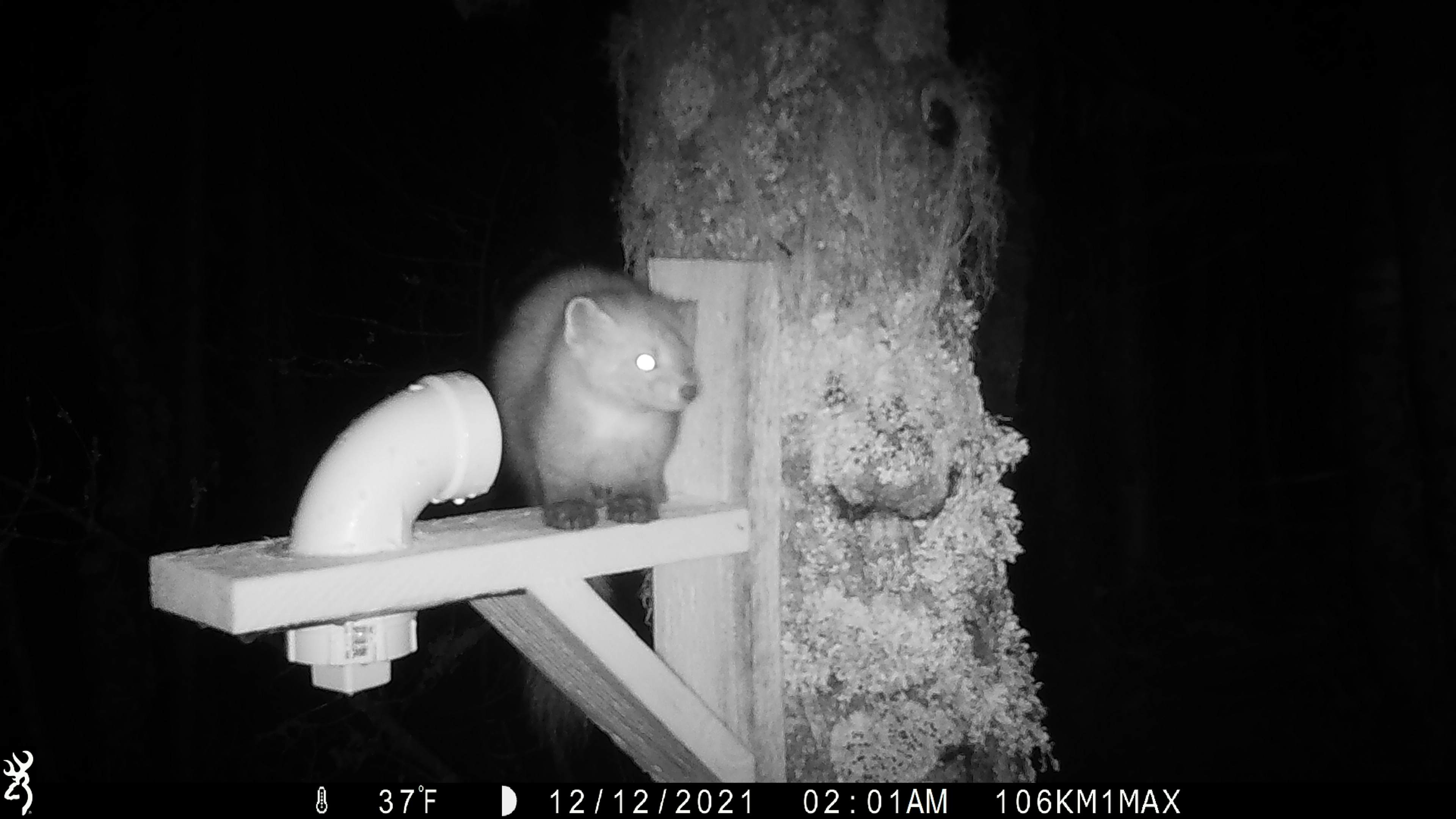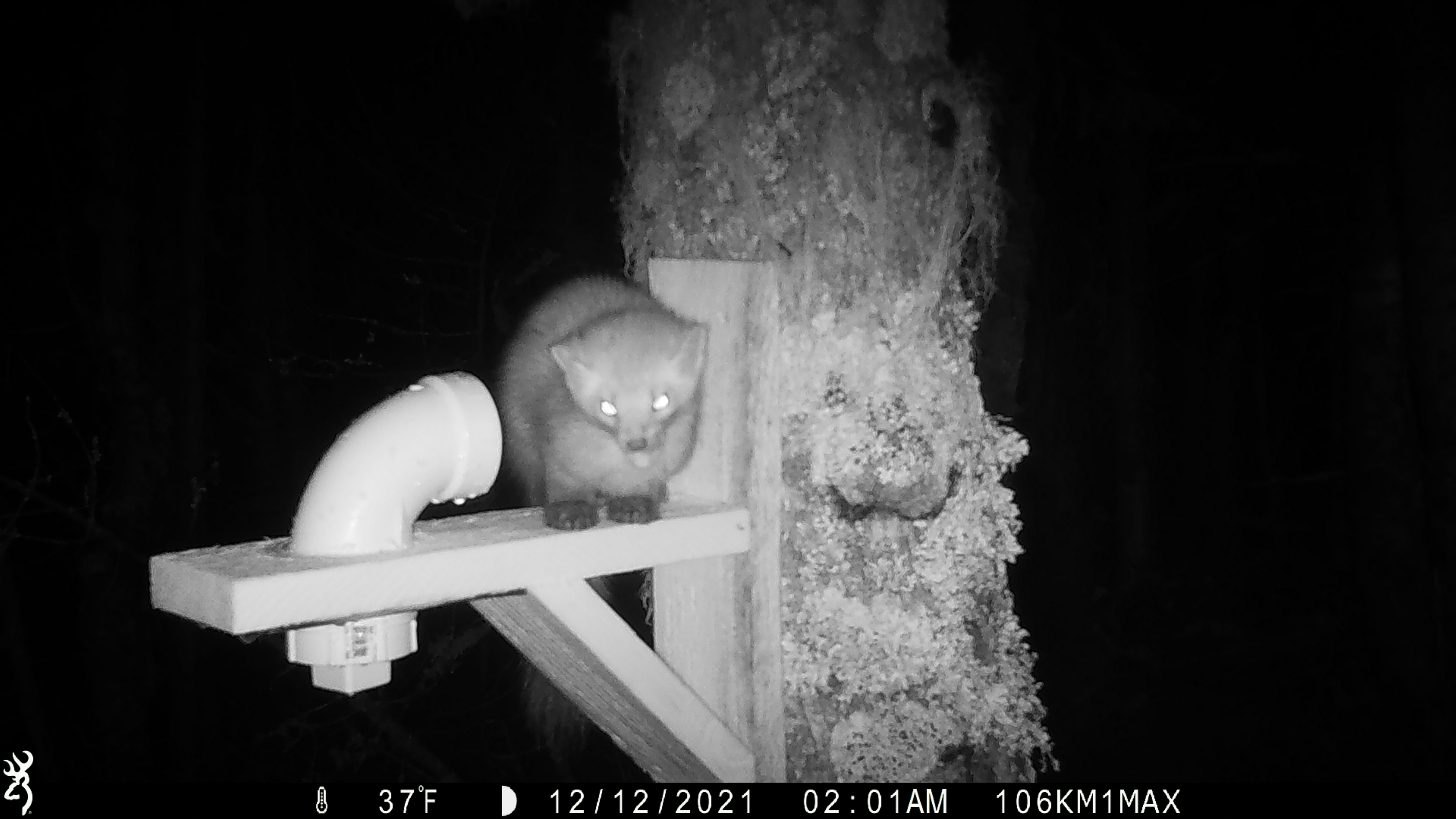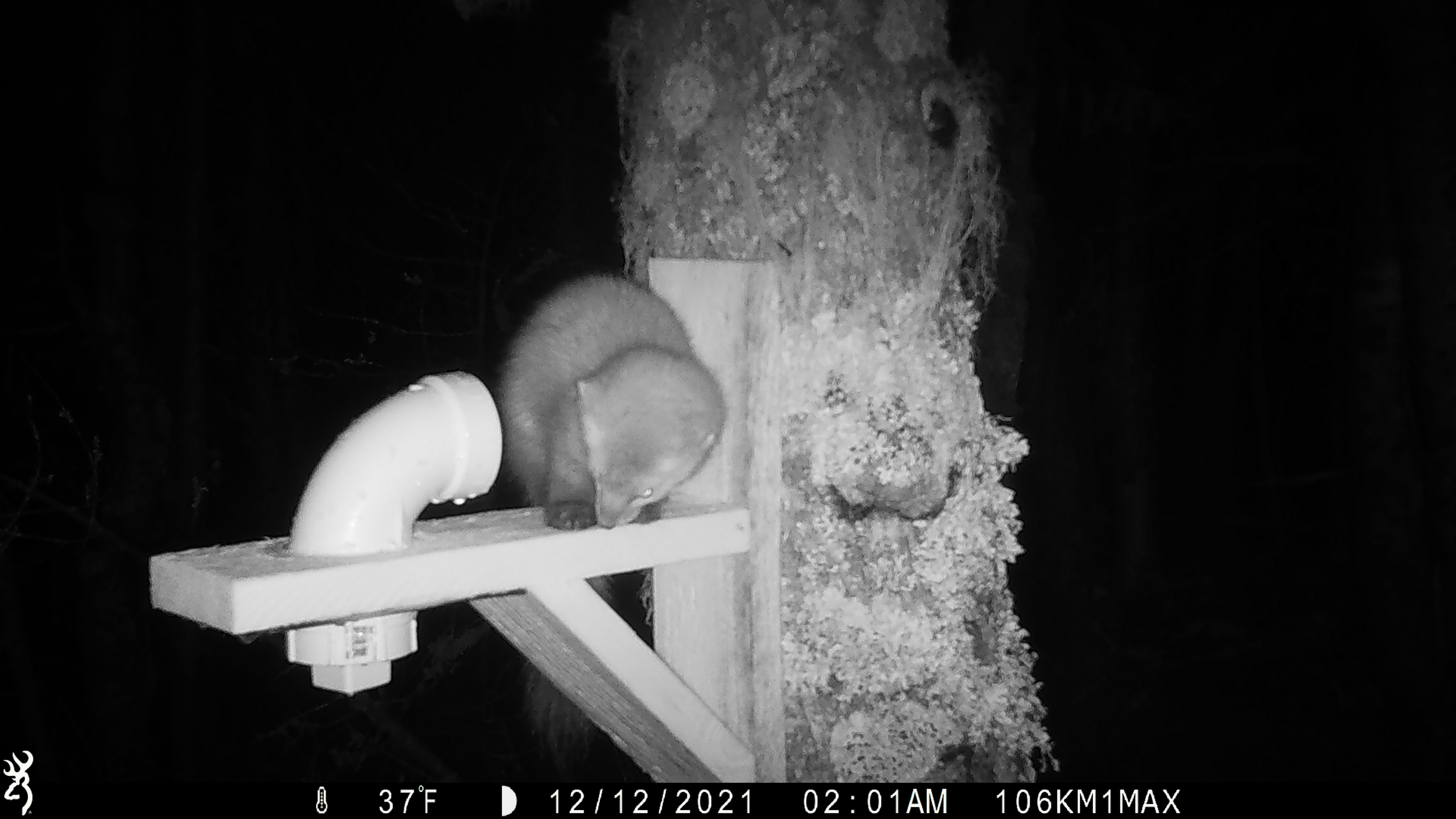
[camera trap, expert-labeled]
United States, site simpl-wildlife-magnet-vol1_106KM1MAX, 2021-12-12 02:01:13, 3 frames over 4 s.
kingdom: Animalia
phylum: Chordata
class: Mammalia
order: Carnivora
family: Mustelidae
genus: Martes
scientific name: Martes americana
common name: american marten